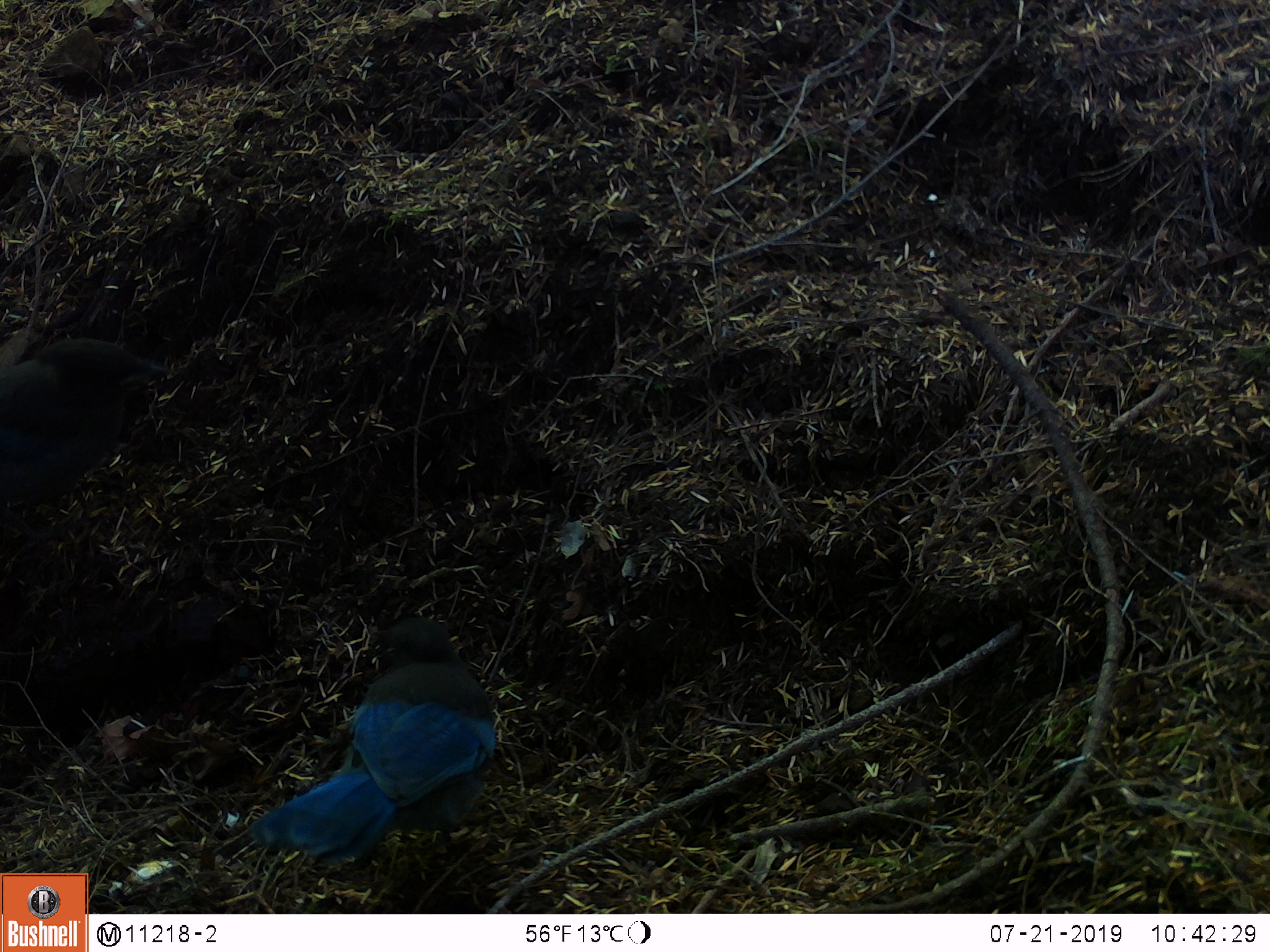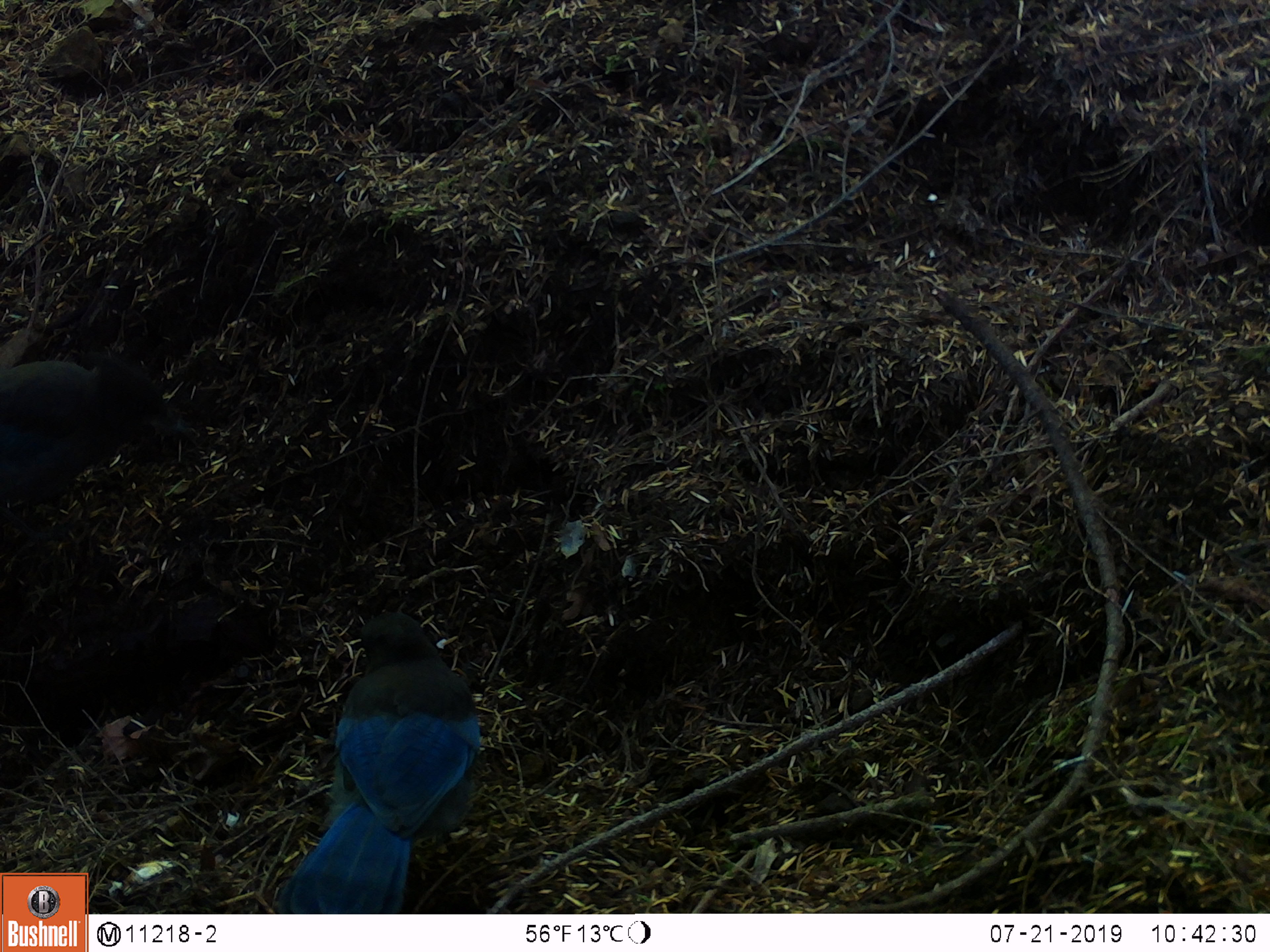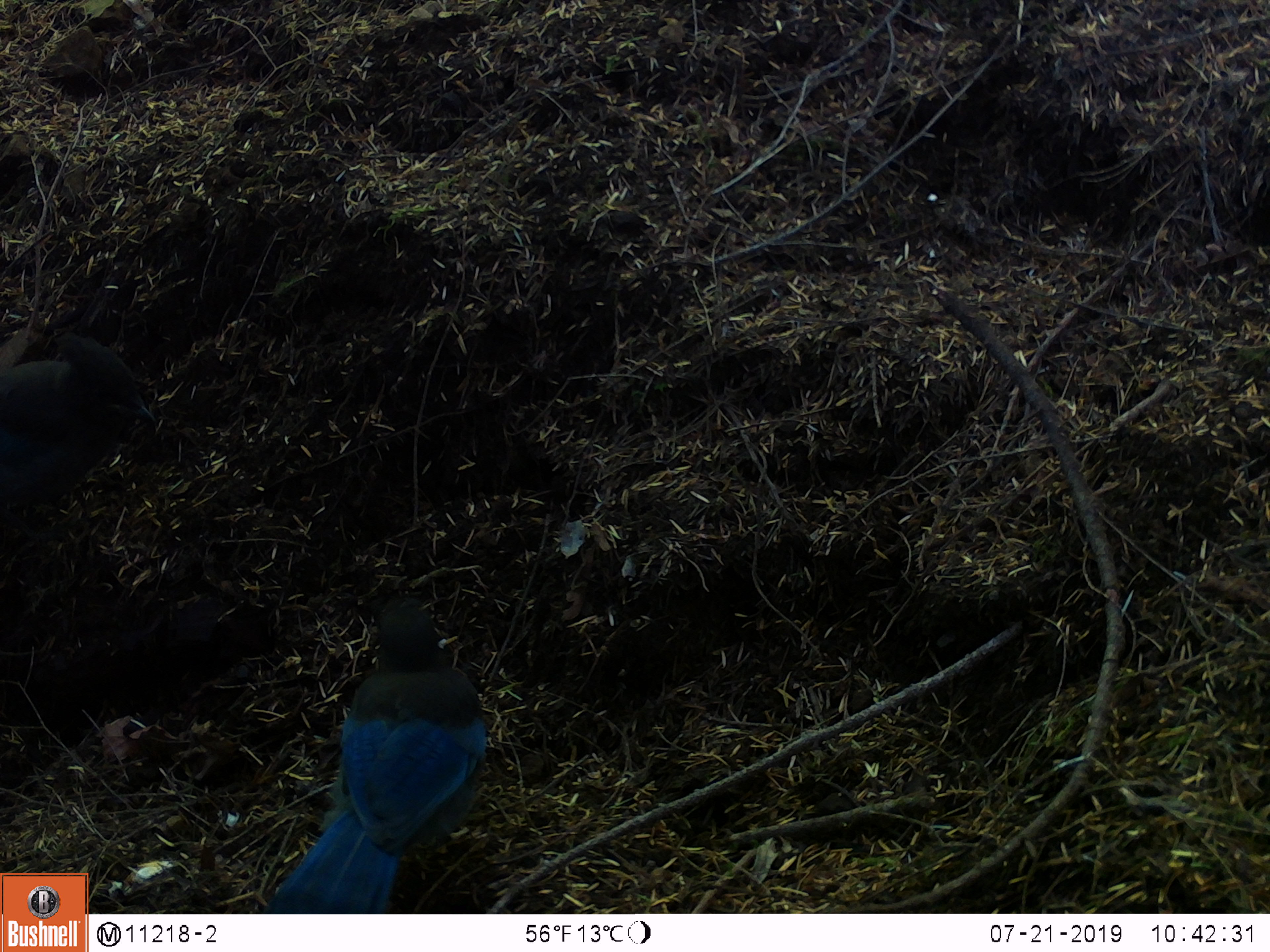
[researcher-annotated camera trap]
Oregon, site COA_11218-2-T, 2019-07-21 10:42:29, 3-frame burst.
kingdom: Animalia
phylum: Chordata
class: Aves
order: Passeriformes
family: Corvidae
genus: Cyanocitta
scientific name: Cyanocitta stelleri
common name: steller's jay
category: stellers jay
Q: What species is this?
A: Stellers jay (steller's jay) (Cyanocitta stelleri).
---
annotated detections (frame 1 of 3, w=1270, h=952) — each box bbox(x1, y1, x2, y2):
stellers jay: bbox(262, 607, 504, 864)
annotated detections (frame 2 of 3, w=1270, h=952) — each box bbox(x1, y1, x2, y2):
stellers jay: bbox(279, 609, 486, 910)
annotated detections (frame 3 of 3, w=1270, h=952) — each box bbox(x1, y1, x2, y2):
stellers jay: bbox(272, 587, 494, 912)